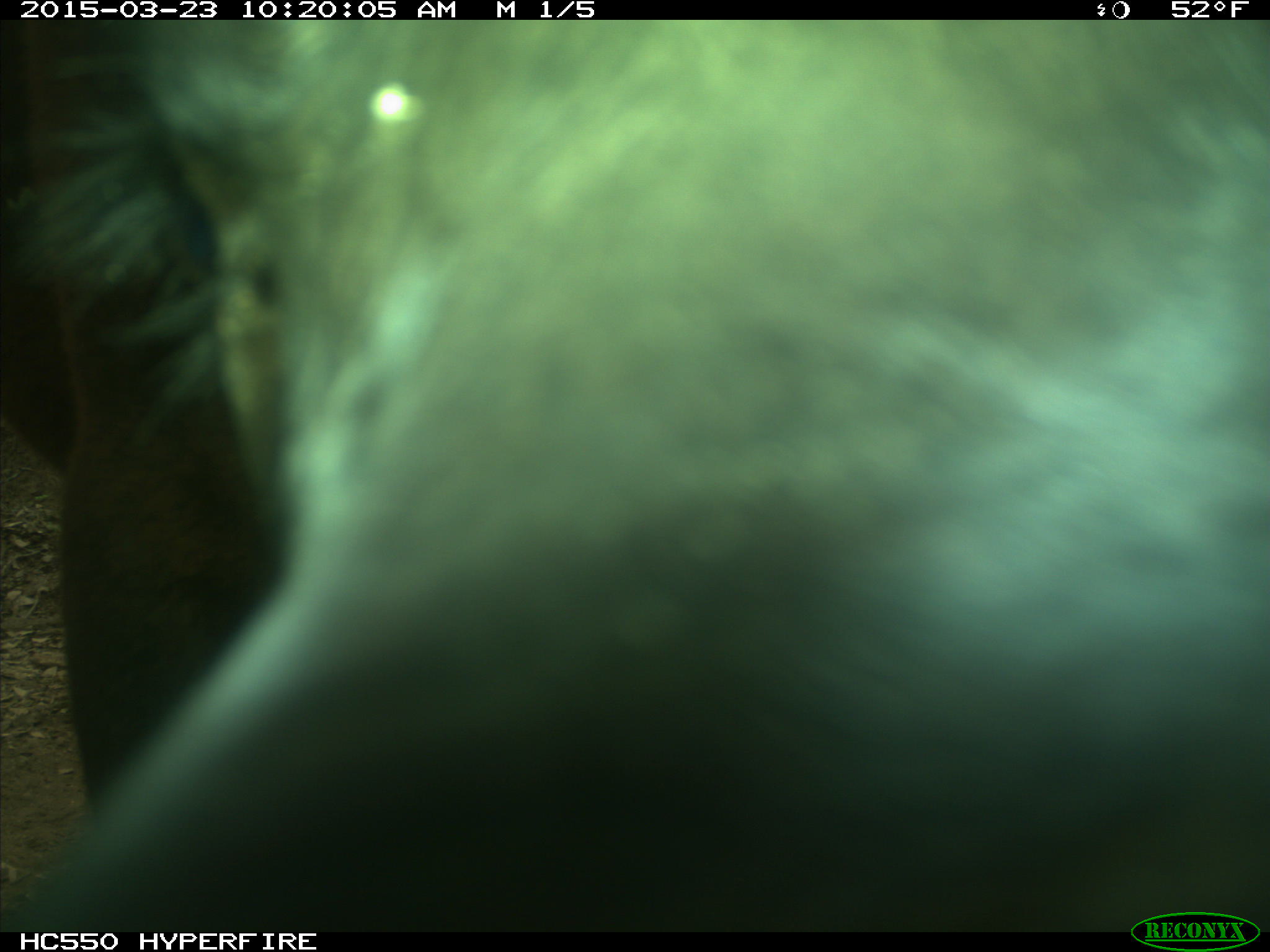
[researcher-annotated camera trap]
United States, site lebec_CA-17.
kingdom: Animalia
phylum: Chordata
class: Mammalia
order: Artiodactyla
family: Bovidae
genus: Bos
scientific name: Bos taurus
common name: domestic cow